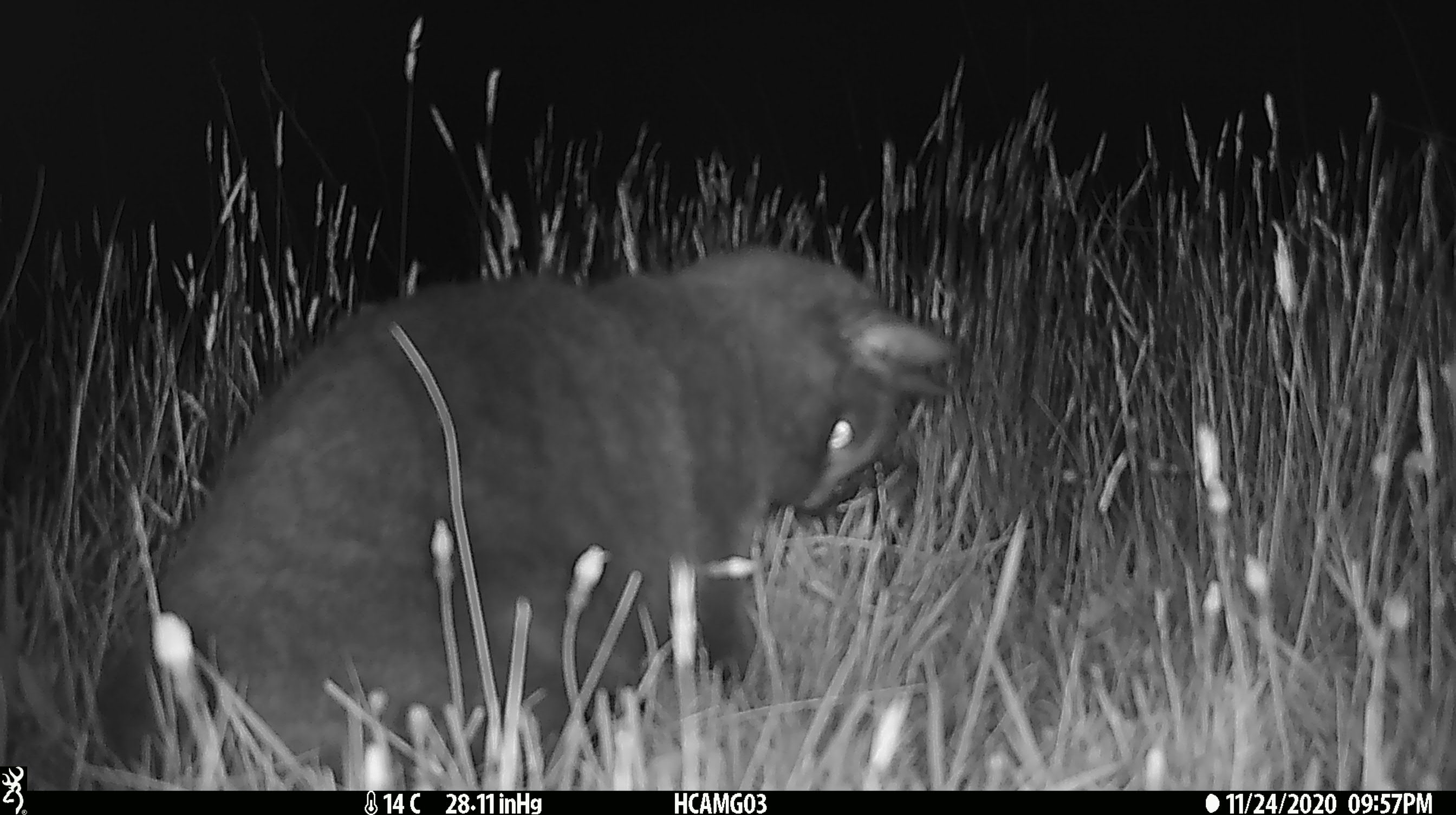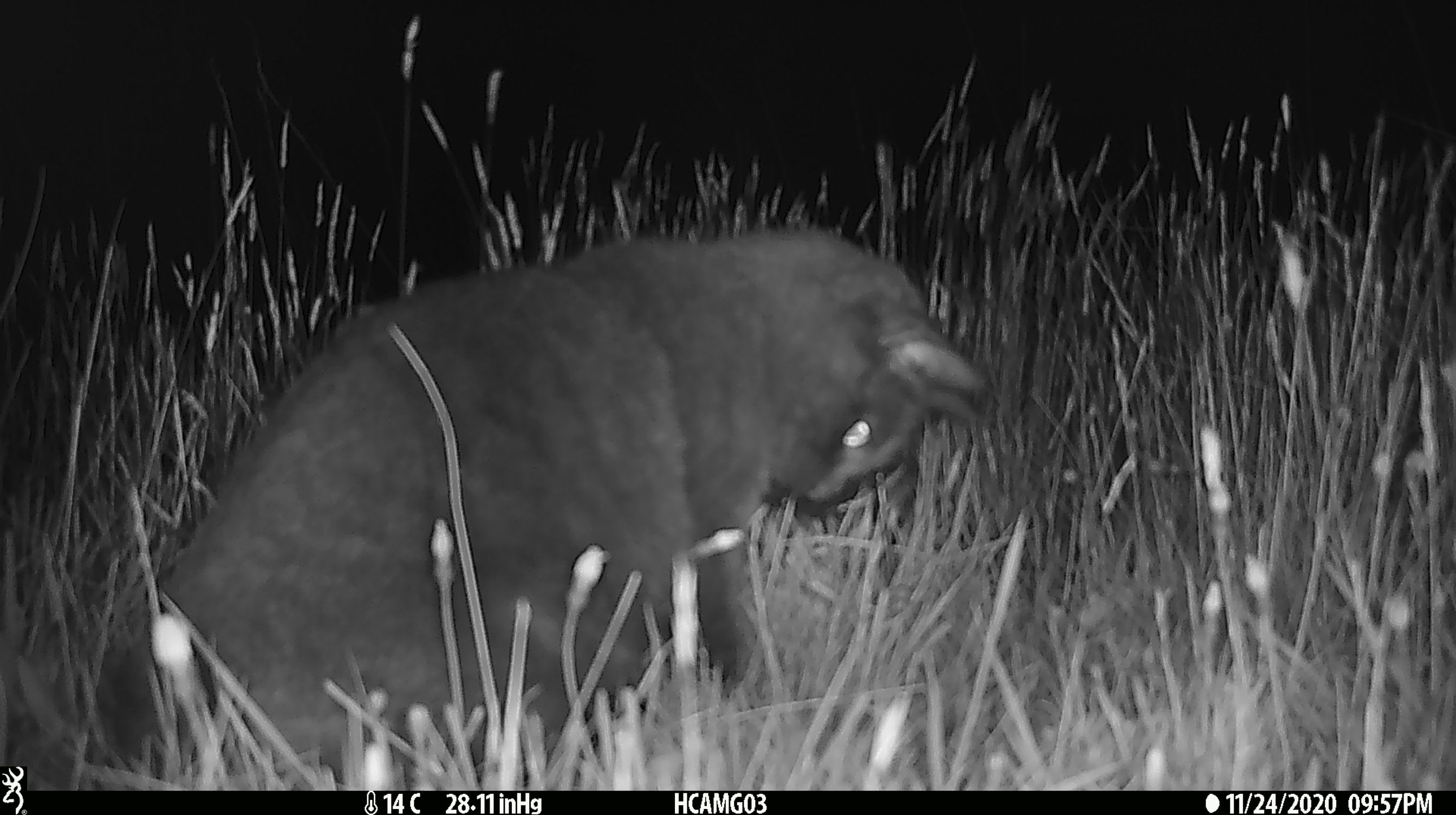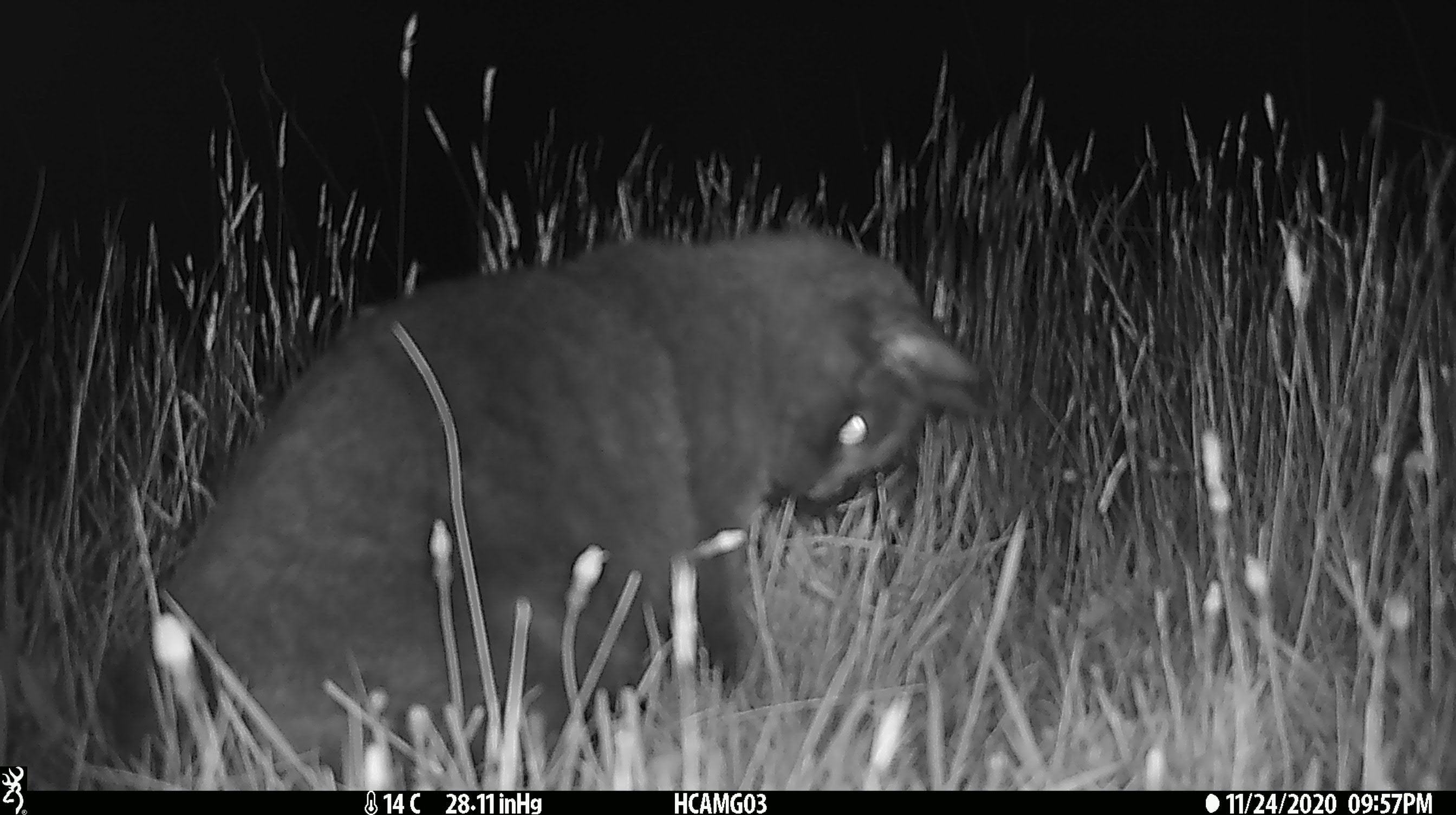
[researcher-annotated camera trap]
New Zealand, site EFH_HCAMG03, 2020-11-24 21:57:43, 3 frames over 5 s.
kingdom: Animalia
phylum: Chordata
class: Mammalia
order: Carnivora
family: Felidae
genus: Felis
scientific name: Felis catus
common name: domestic cat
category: cat